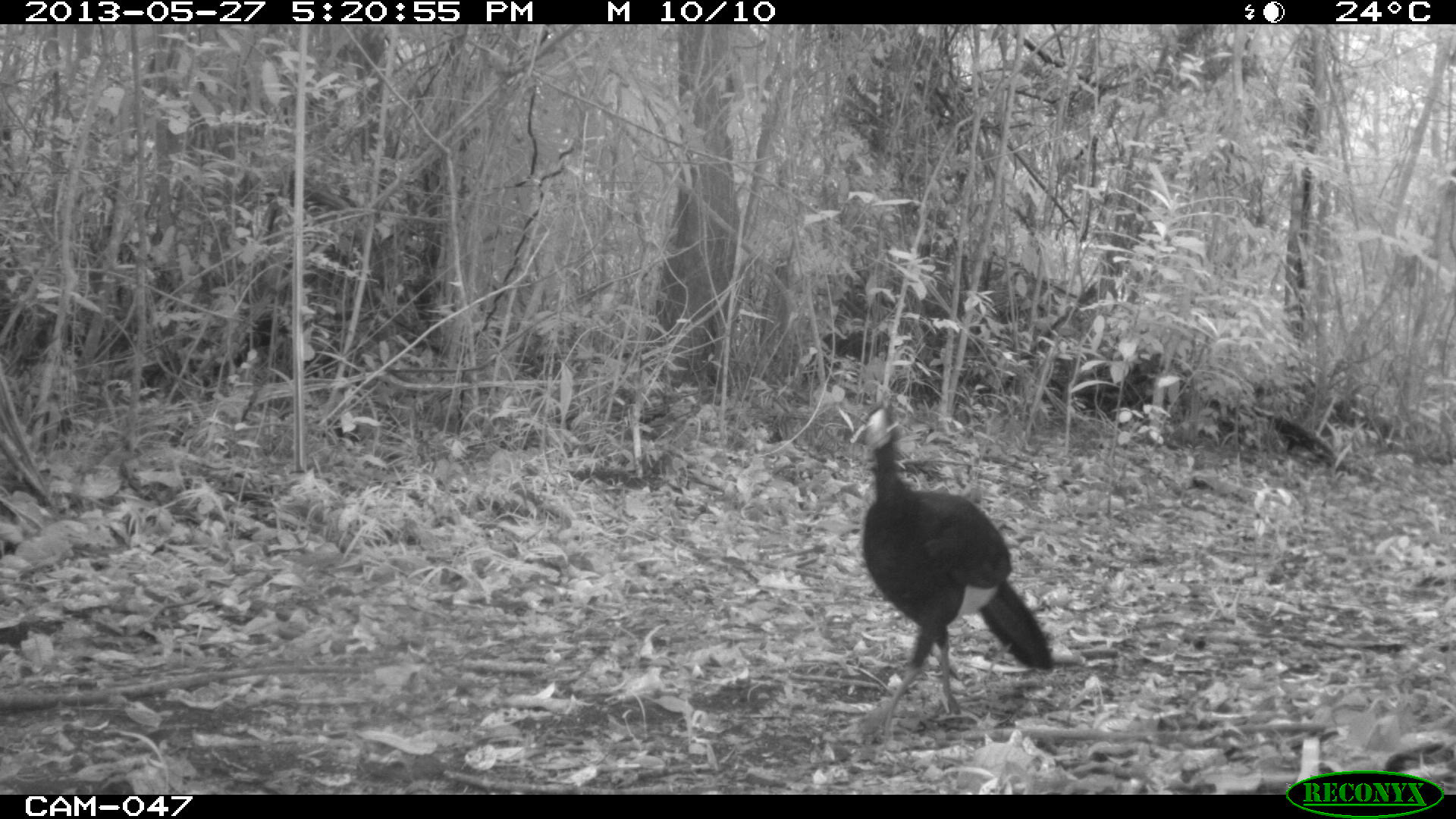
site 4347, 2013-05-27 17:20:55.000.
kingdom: Animalia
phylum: Chordata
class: Aves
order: Galliformes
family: Cracidae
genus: Crax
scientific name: Crax rubra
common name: great curassow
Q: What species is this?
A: Crax rubra (great curassow).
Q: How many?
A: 2.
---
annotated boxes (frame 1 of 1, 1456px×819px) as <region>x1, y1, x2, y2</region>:
crax rubra: <region>847, 393, 1051, 737</region>